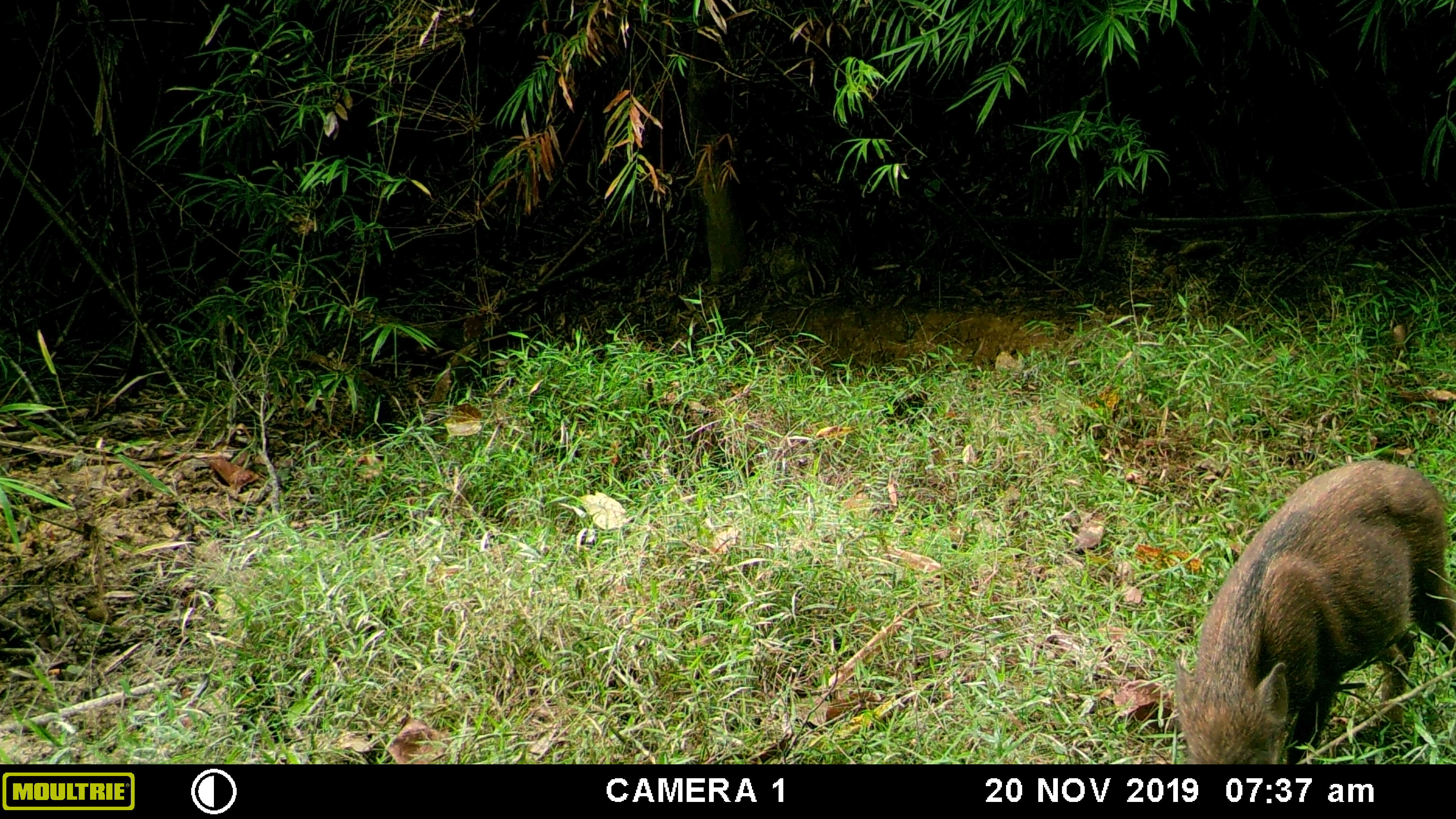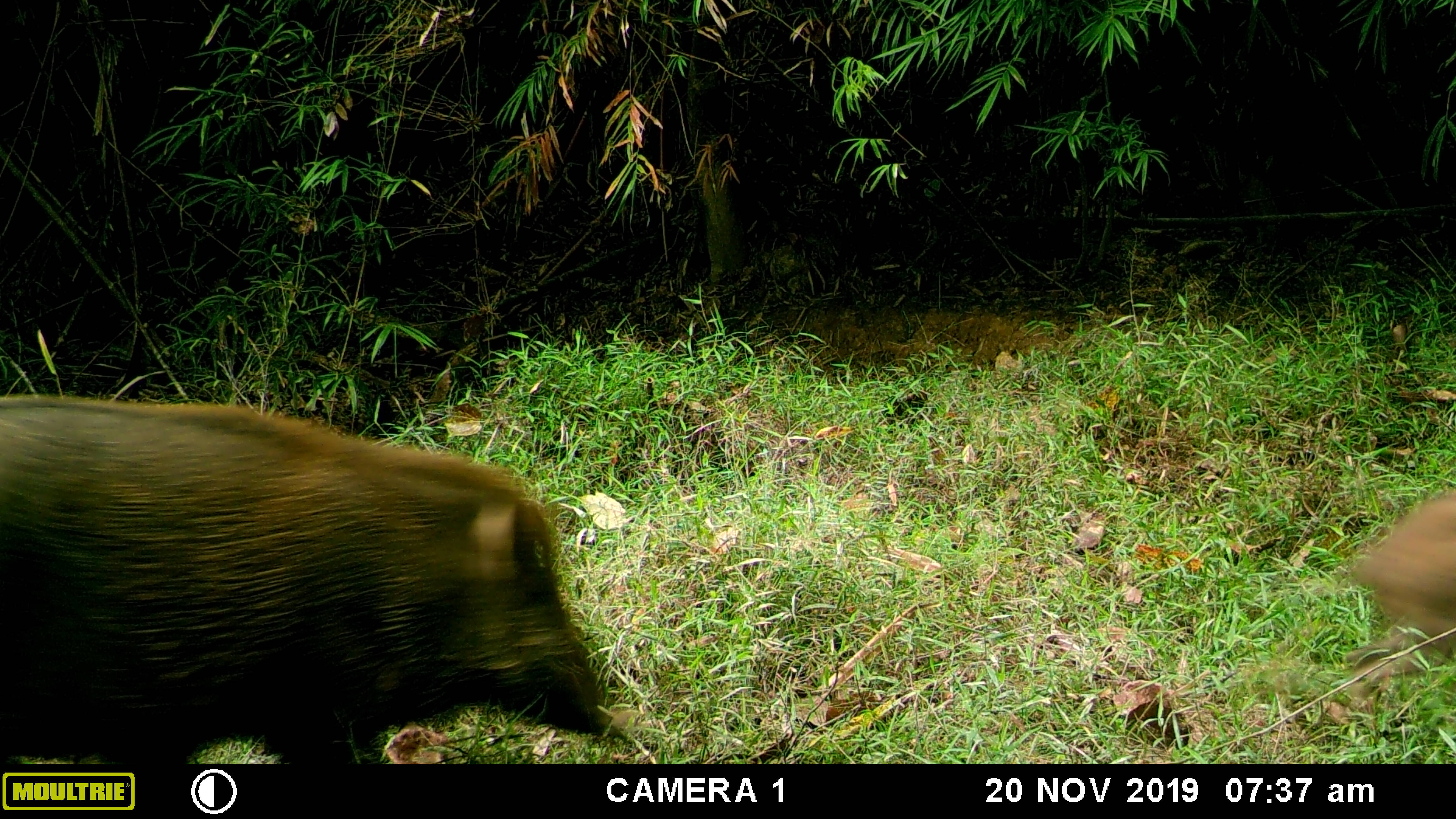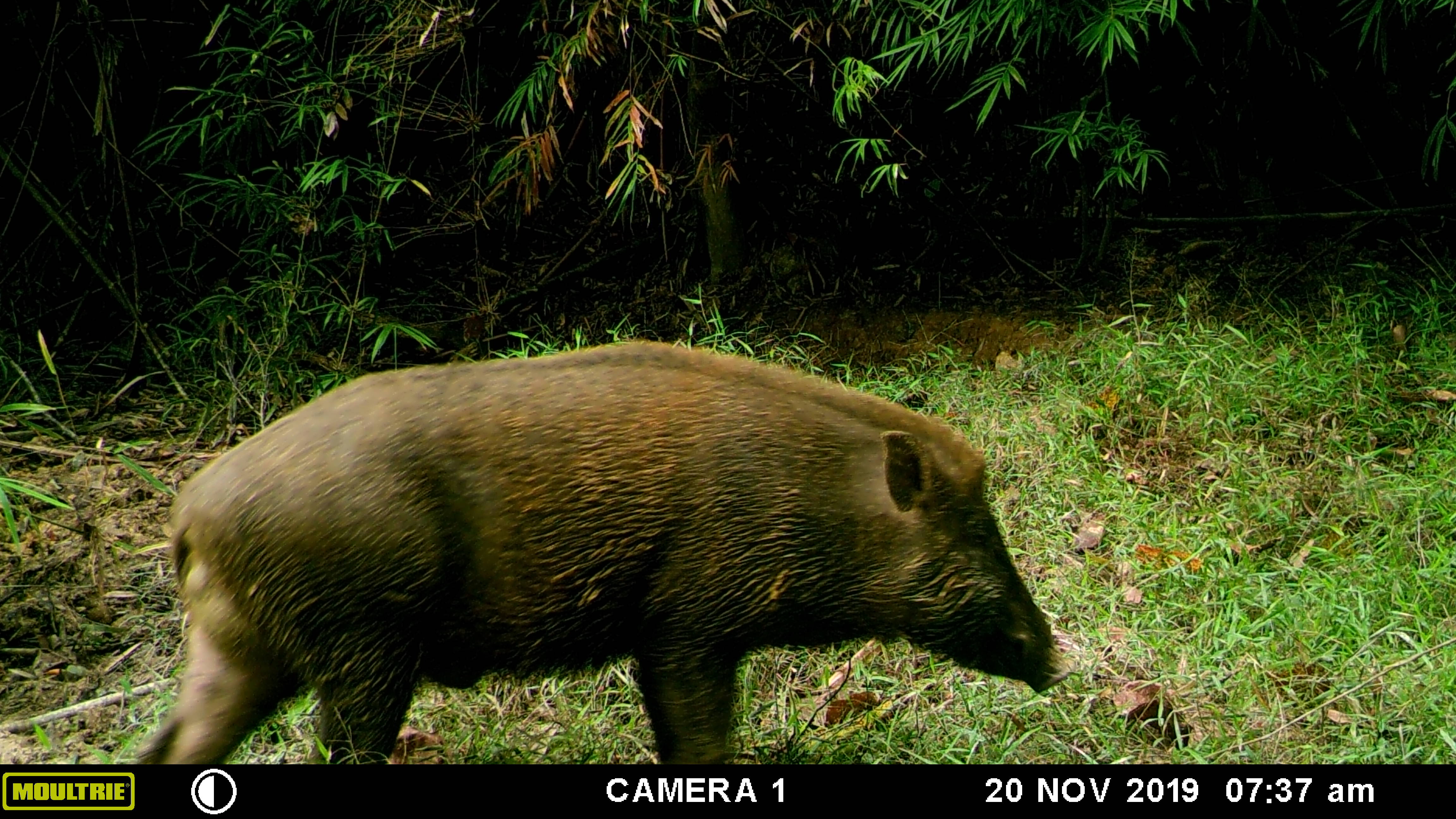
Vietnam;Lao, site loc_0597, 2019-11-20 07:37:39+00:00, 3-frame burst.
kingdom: Animalia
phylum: Chordata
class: Mammalia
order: Artiodactyla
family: Suidae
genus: Sus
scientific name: Sus scrofa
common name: eurasian wild pig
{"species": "eurasian wild pig (Sus scrofa)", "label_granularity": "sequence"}